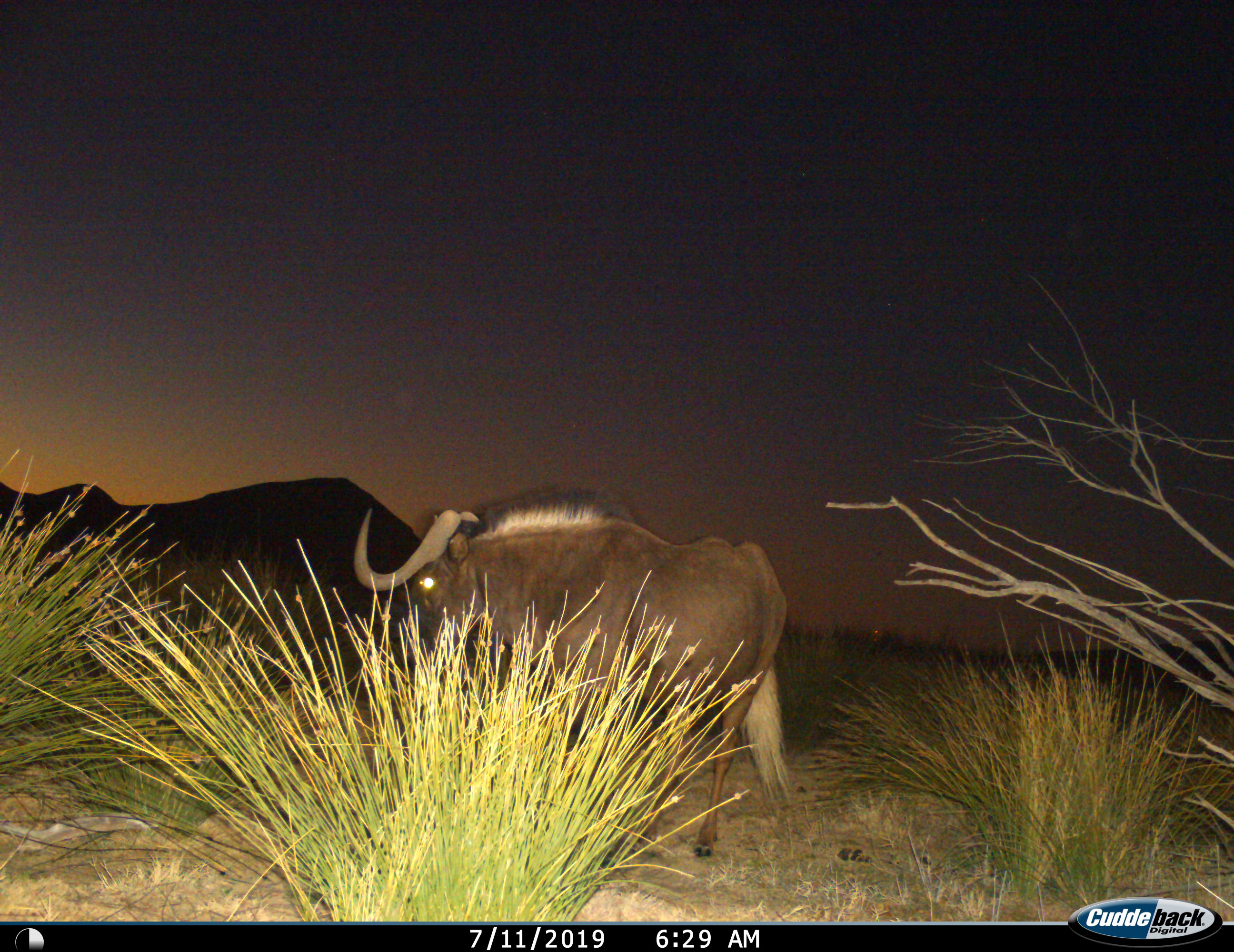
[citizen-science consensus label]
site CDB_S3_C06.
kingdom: Animalia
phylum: Chordata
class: Mammalia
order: Artiodactyla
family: Bovidae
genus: Connochaetes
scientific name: Connochaetes gnou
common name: black wildebeest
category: wildebeestblack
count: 1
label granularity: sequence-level